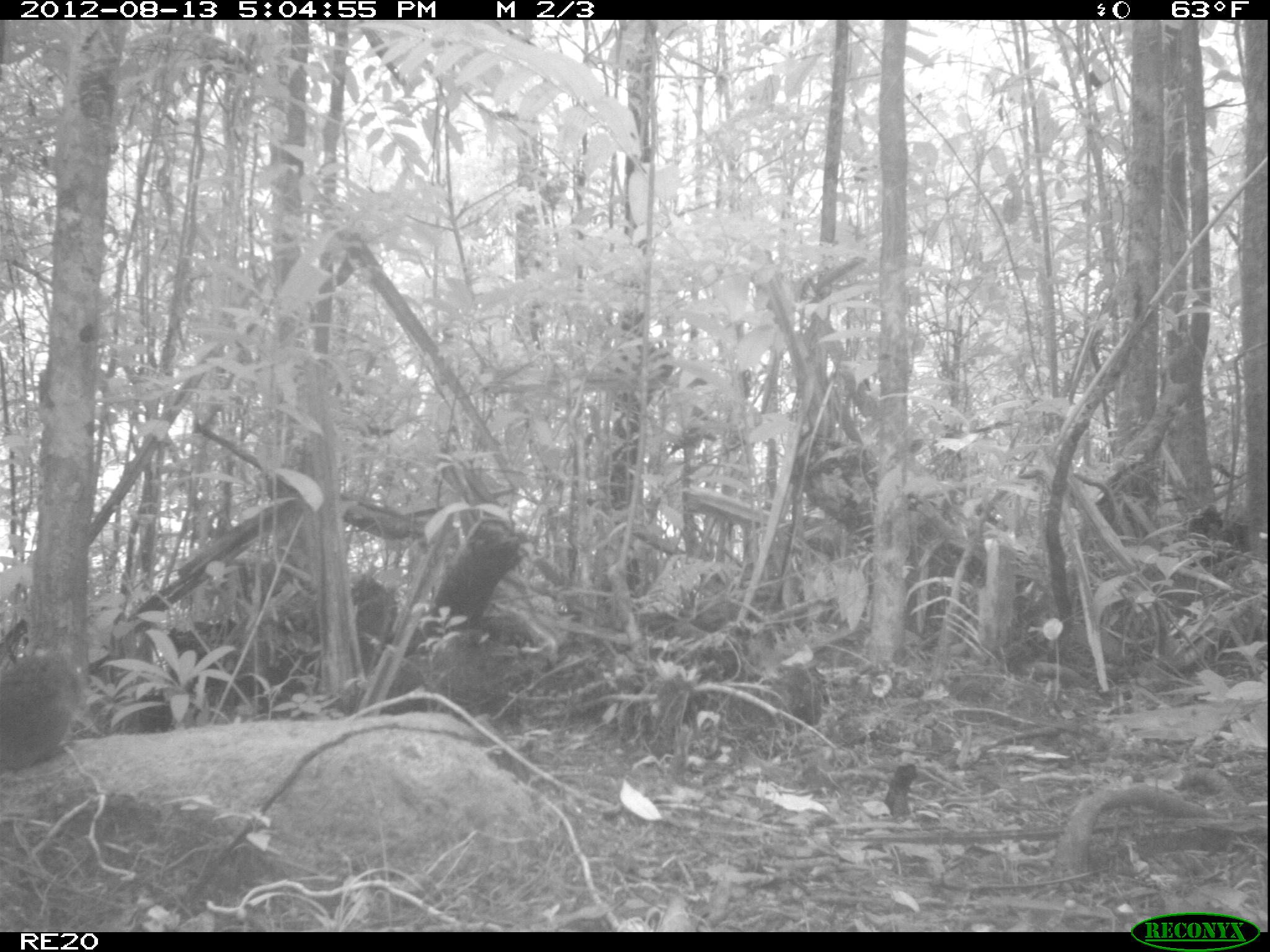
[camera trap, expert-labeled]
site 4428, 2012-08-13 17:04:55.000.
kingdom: Animalia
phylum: Chordata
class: Mammalia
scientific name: Mammalia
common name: mammals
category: small mammal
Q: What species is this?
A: Small mammal (mammals) (Mammalia).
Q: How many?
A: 1.